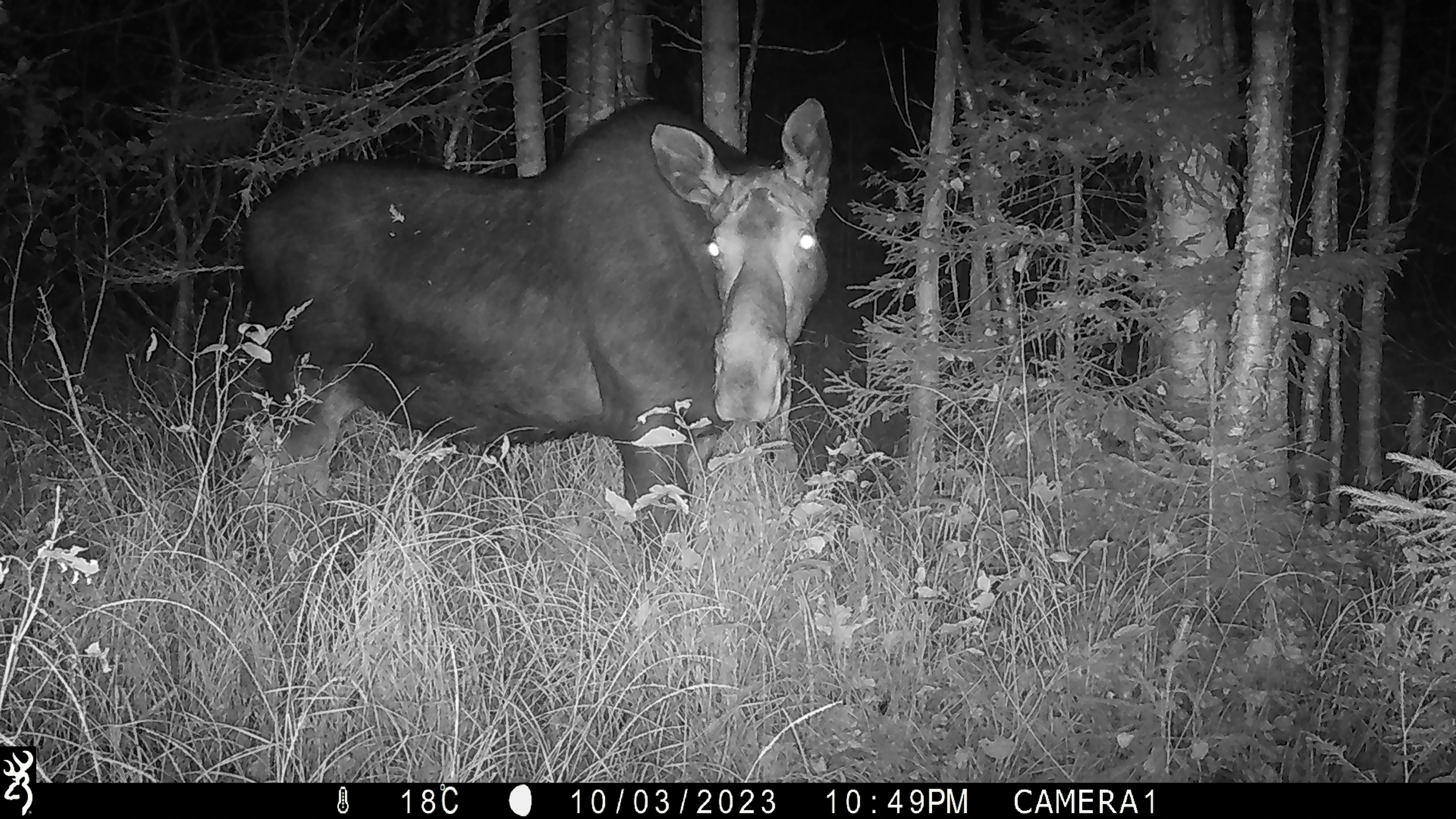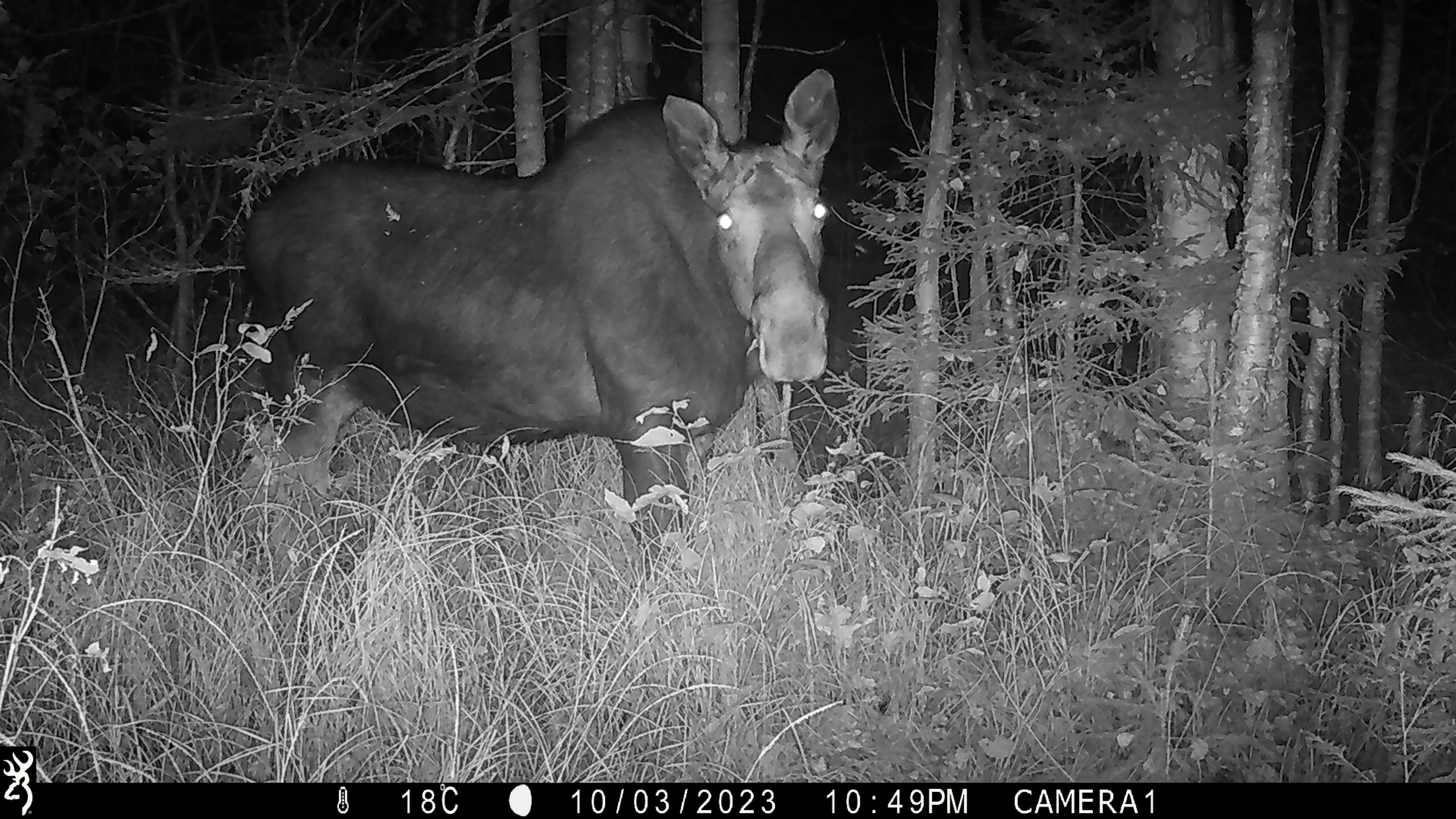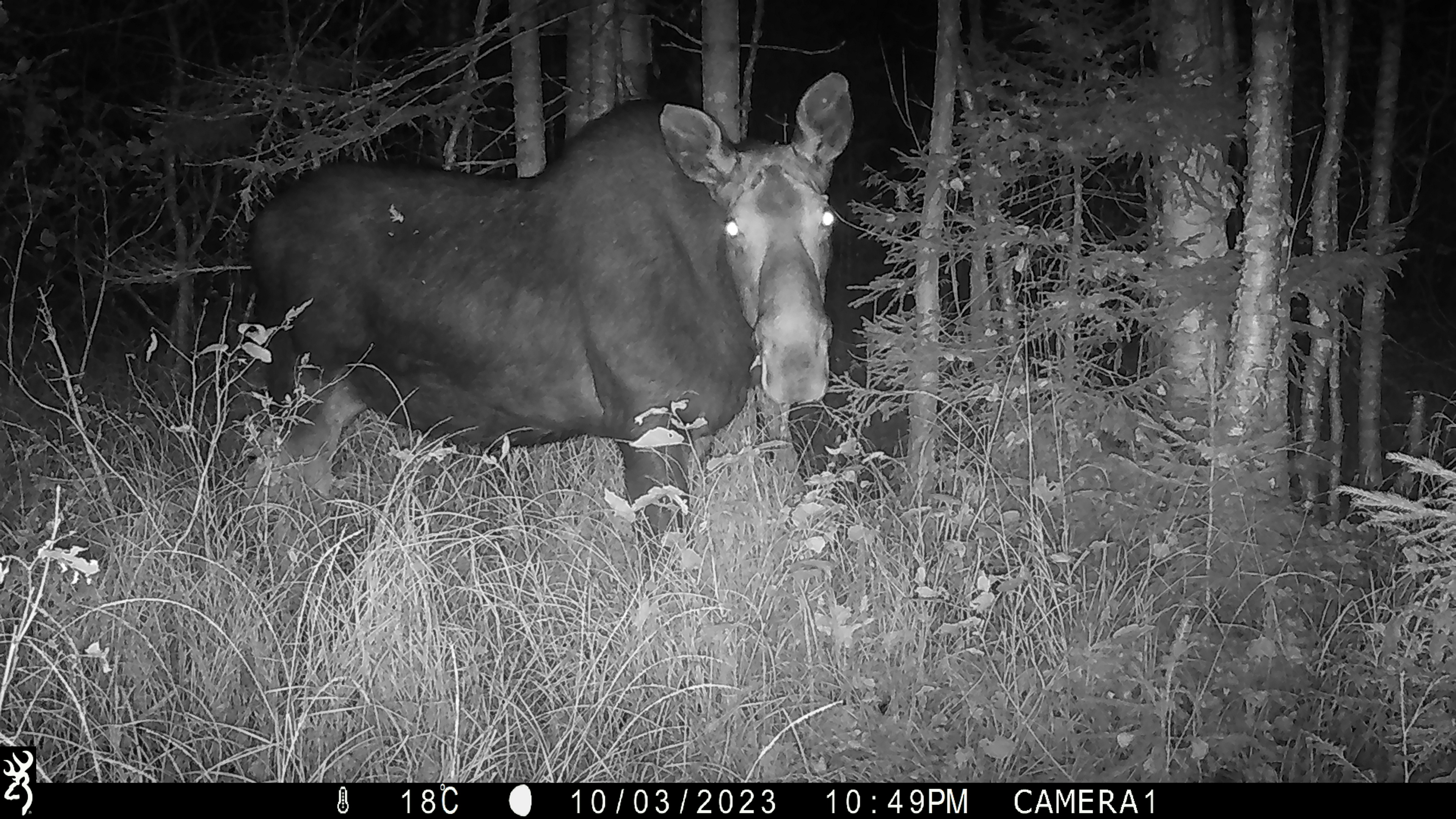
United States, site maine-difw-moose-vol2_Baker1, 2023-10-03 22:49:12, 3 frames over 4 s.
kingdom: Animalia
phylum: Chordata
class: Mammalia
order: Artiodactyla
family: Cervidae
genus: Alces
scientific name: Alces alces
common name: moose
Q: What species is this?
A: Moose (Alces alces).